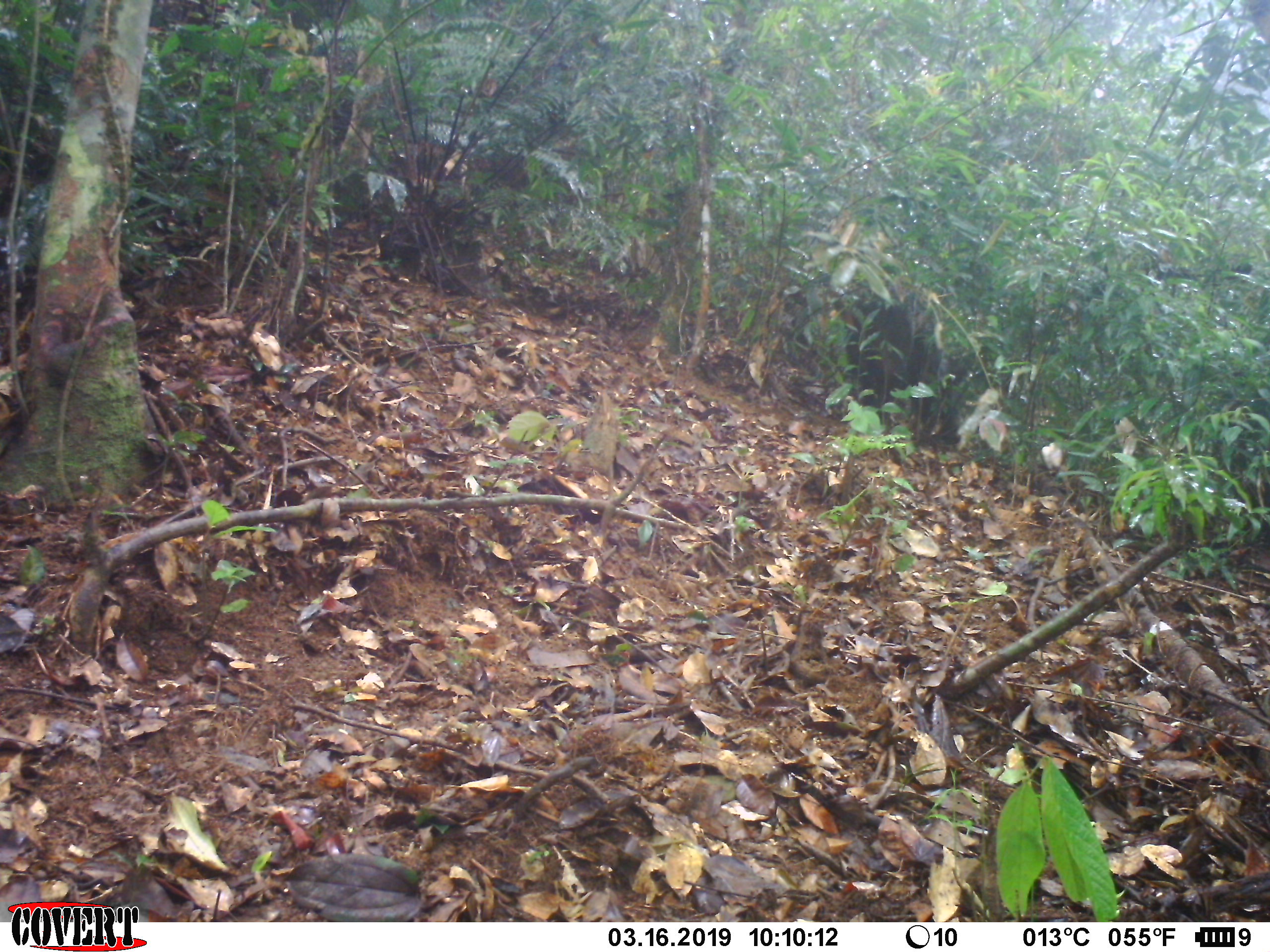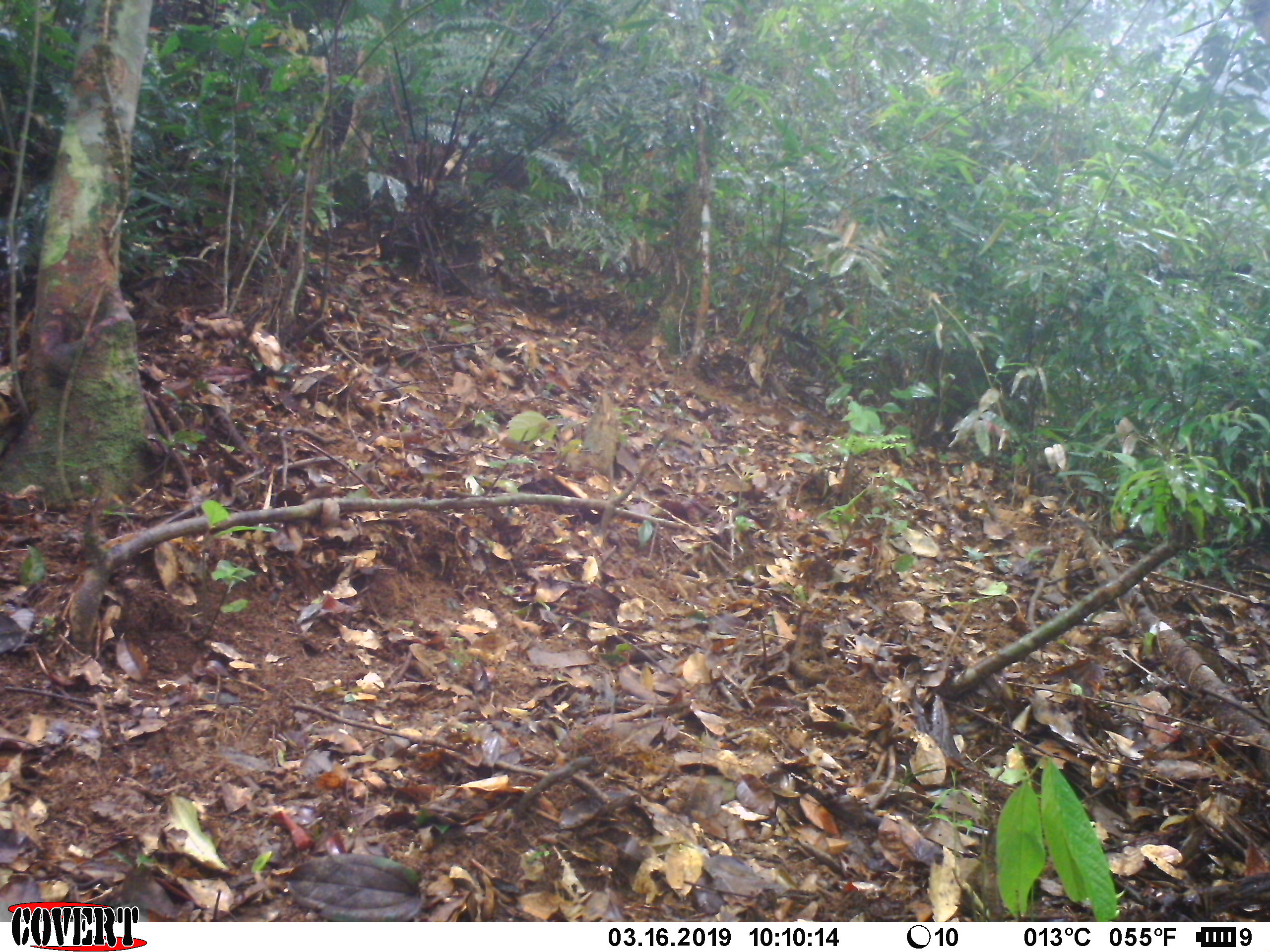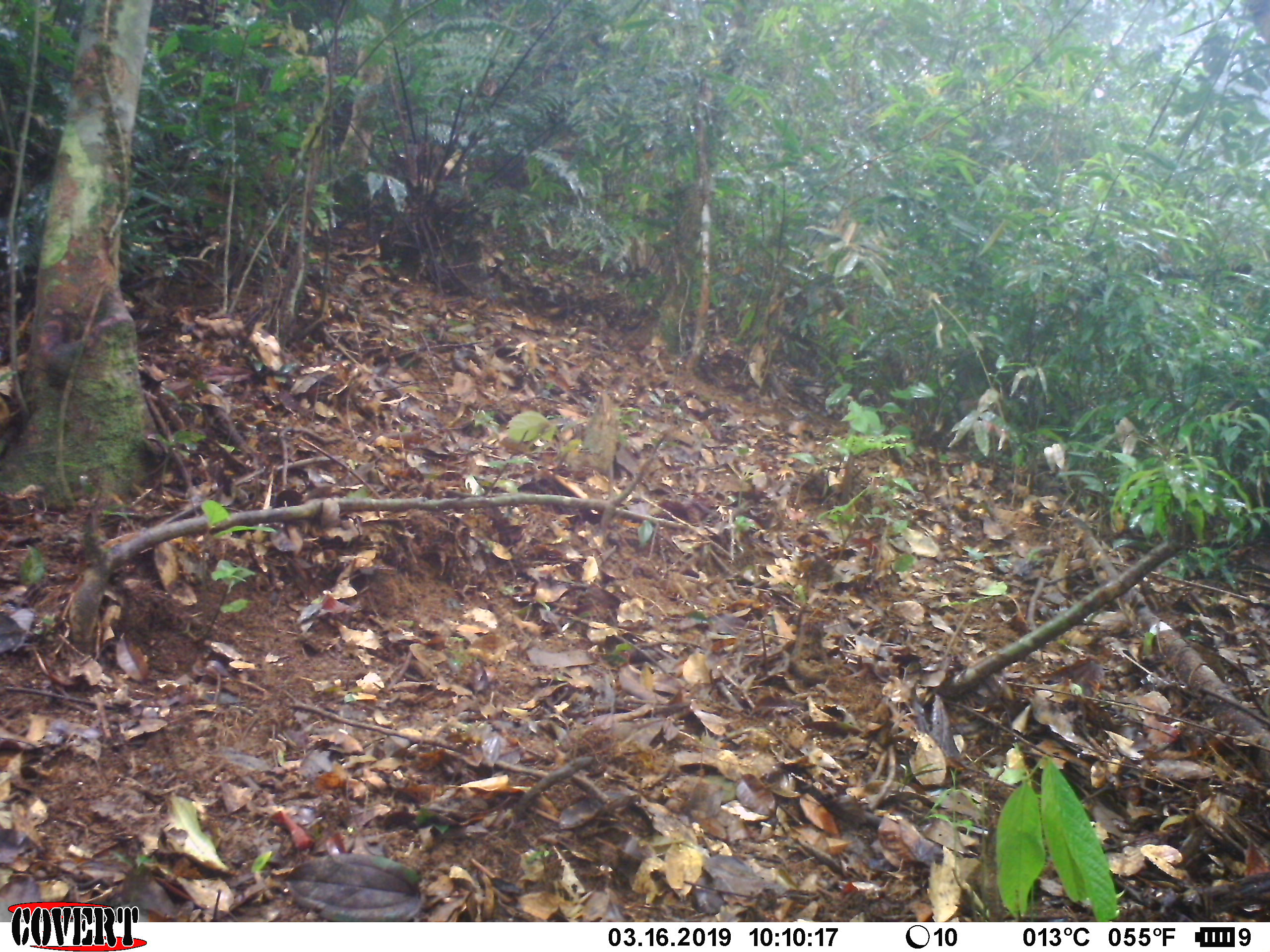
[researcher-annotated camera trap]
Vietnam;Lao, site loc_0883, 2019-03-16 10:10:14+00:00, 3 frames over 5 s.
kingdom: Animalia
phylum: Chordata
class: Mammalia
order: Artiodactyla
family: Suidae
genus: Sus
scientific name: Sus scrofa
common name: eurasian wild pig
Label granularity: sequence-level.